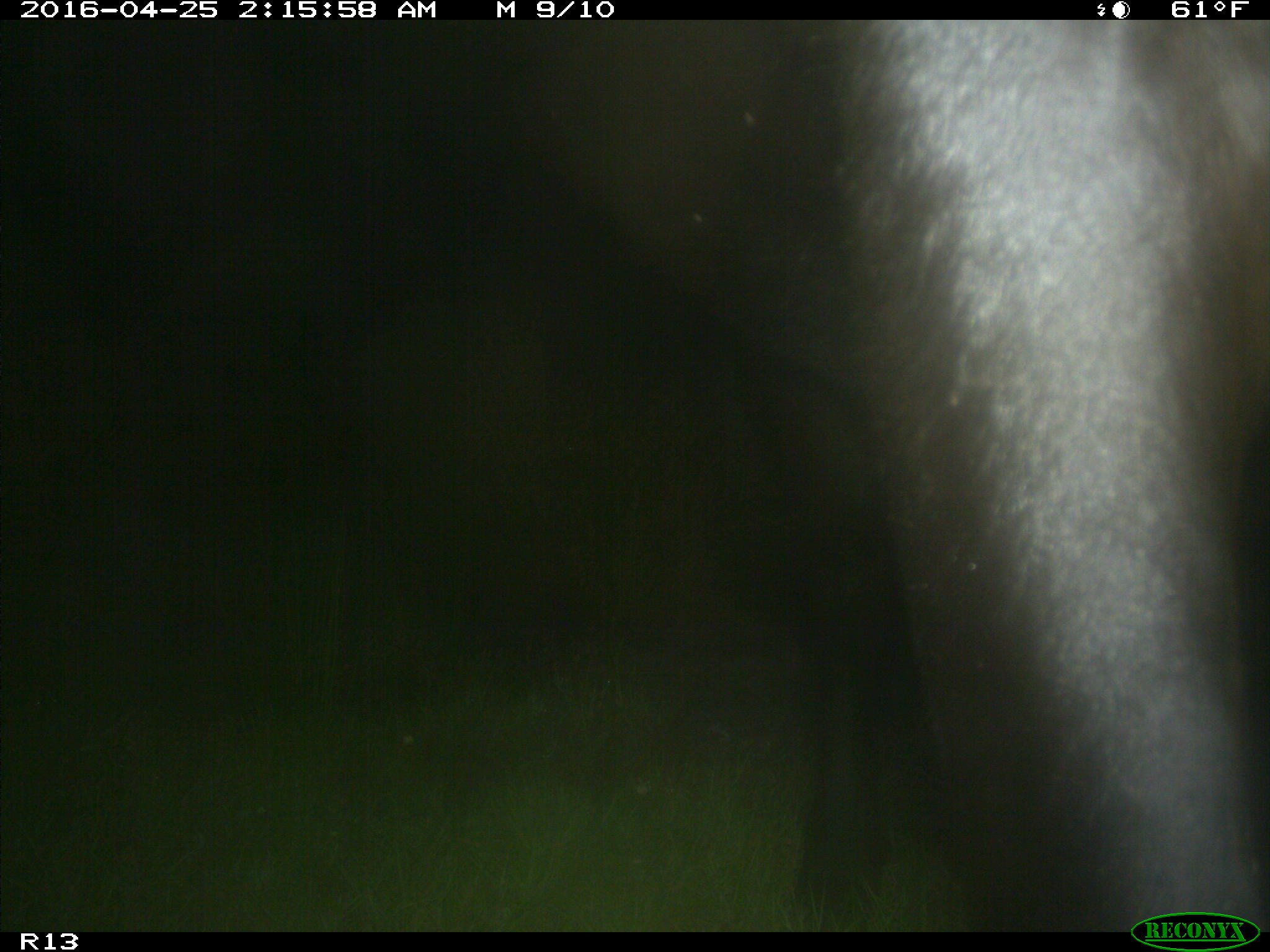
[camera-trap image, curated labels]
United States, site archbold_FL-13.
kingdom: Animalia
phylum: Chordata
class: Mammalia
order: Artiodactyla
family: Bovidae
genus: Bos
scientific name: Bos taurus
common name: domestic cow